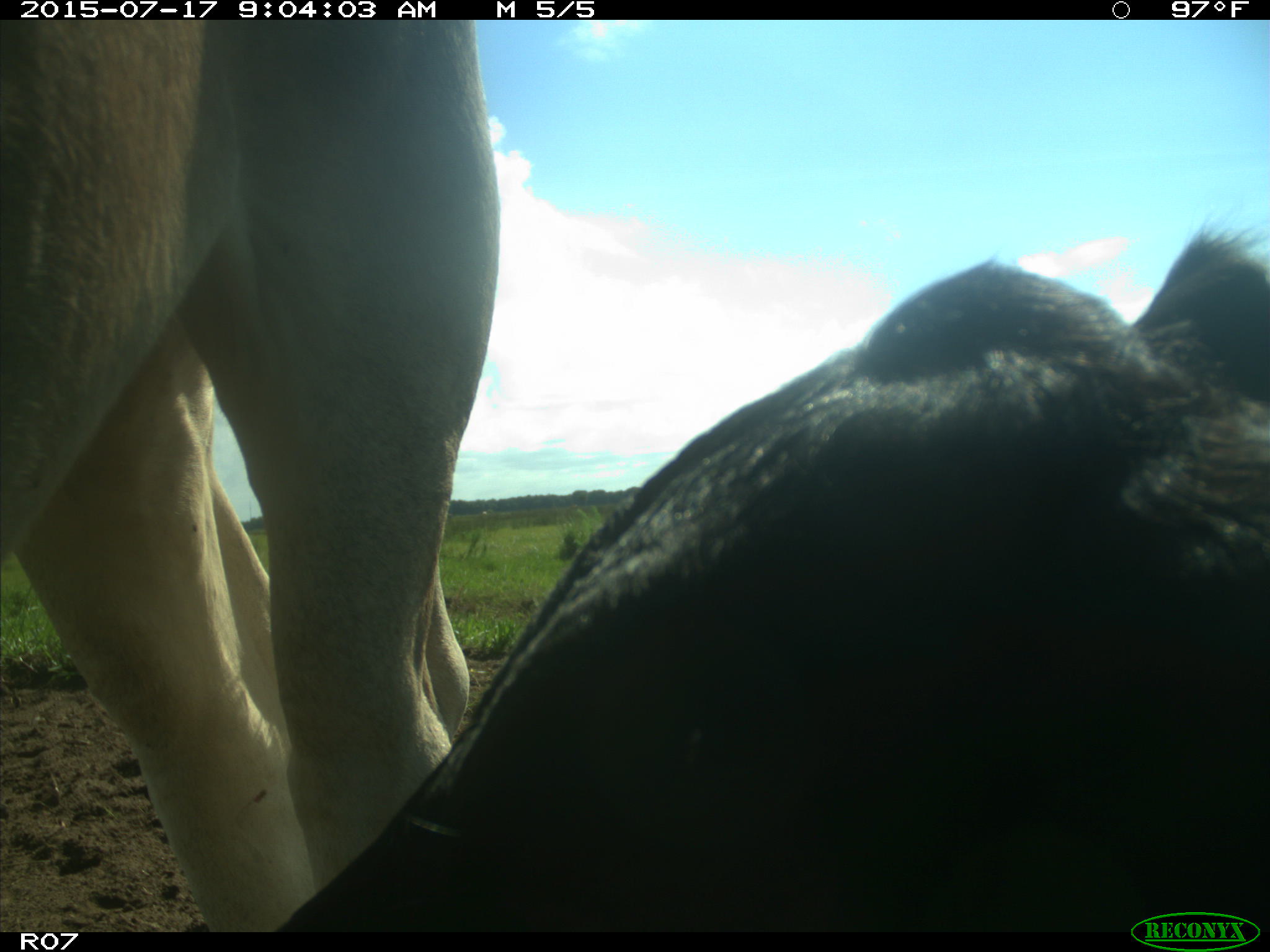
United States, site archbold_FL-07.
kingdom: Animalia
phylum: Chordata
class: Mammalia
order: Artiodactyla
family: Bovidae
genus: Bos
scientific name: Bos taurus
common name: domestic cow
Bos taurus (domestic cow).